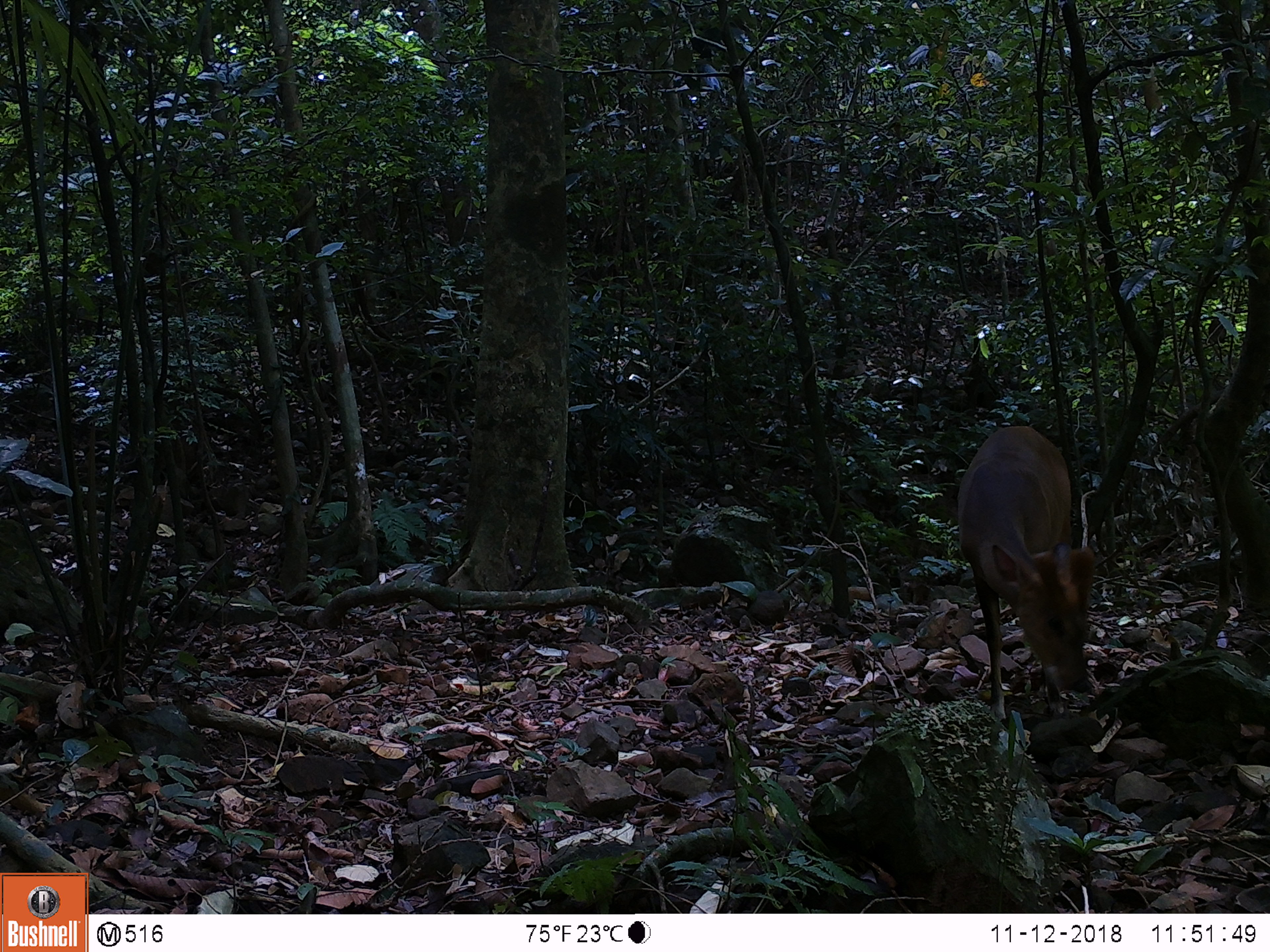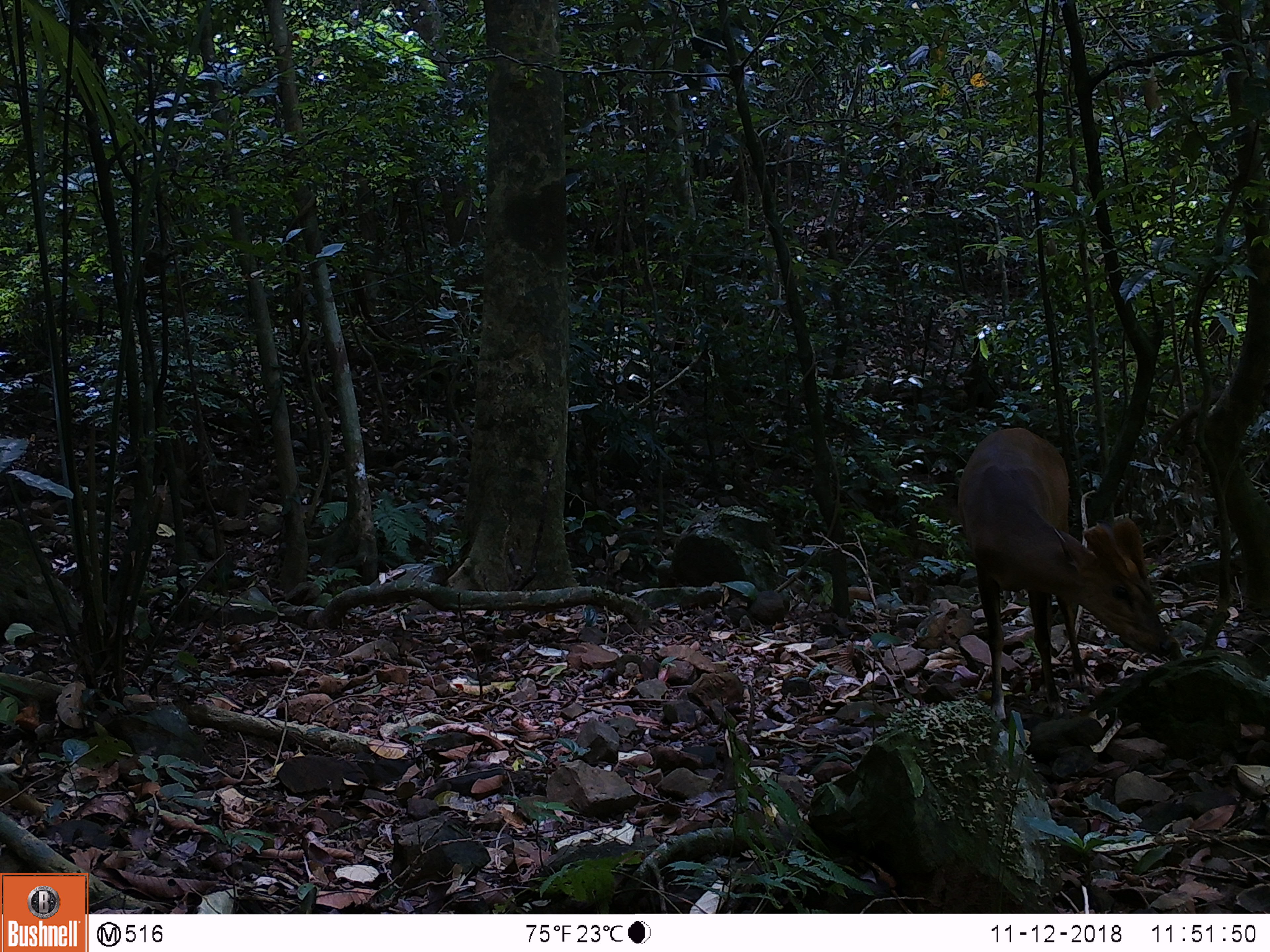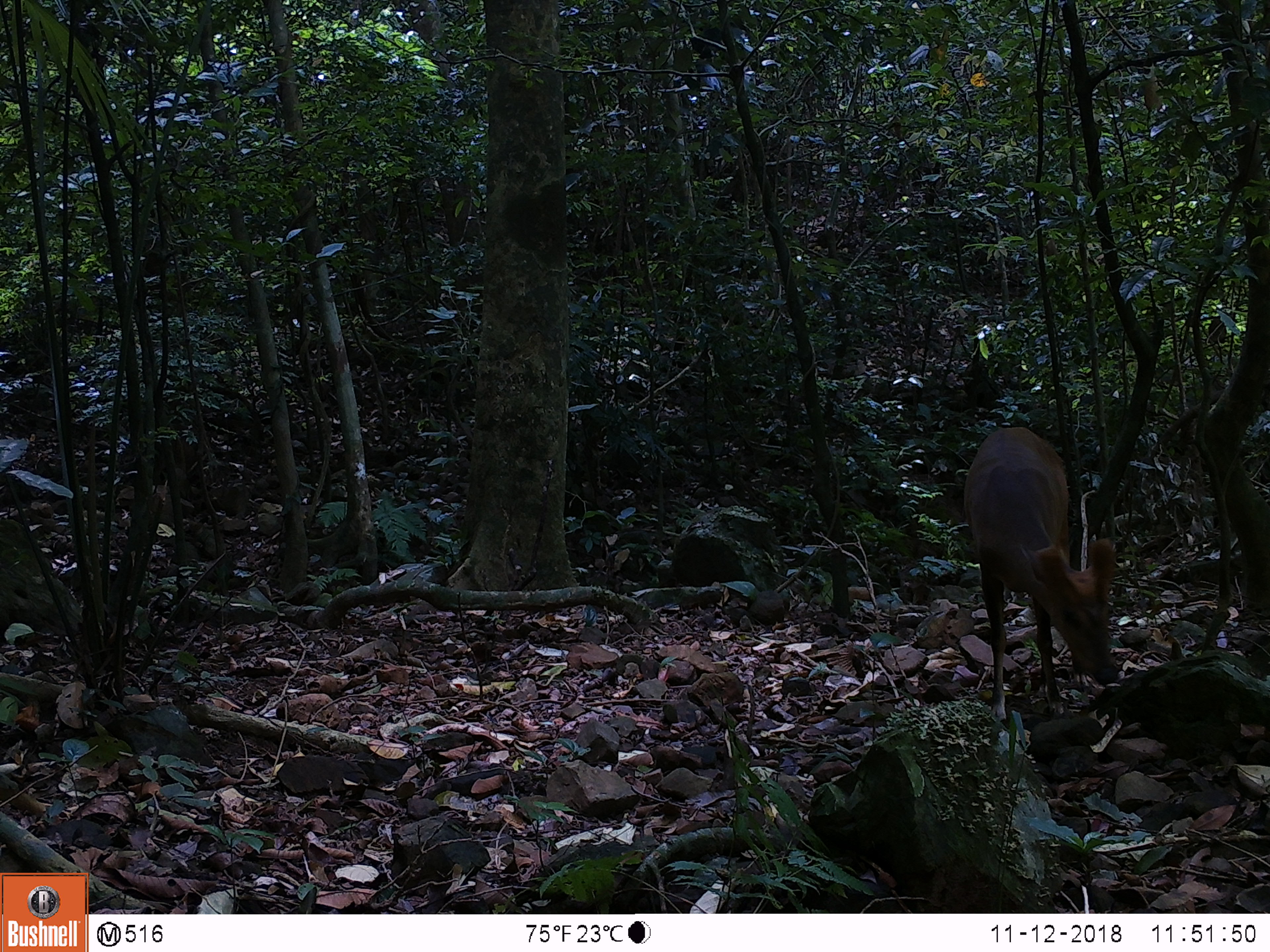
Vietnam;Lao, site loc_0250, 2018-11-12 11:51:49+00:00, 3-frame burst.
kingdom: Animalia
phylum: Chordata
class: Mammalia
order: Artiodactyla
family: Cervidae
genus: Muntiacus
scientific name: Muntiacus vuquangensis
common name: large-antlered muntjac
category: large antlered muntjac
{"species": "large antlered muntjac (large-antlered muntjac) (Muntiacus vuquangensis)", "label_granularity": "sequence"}